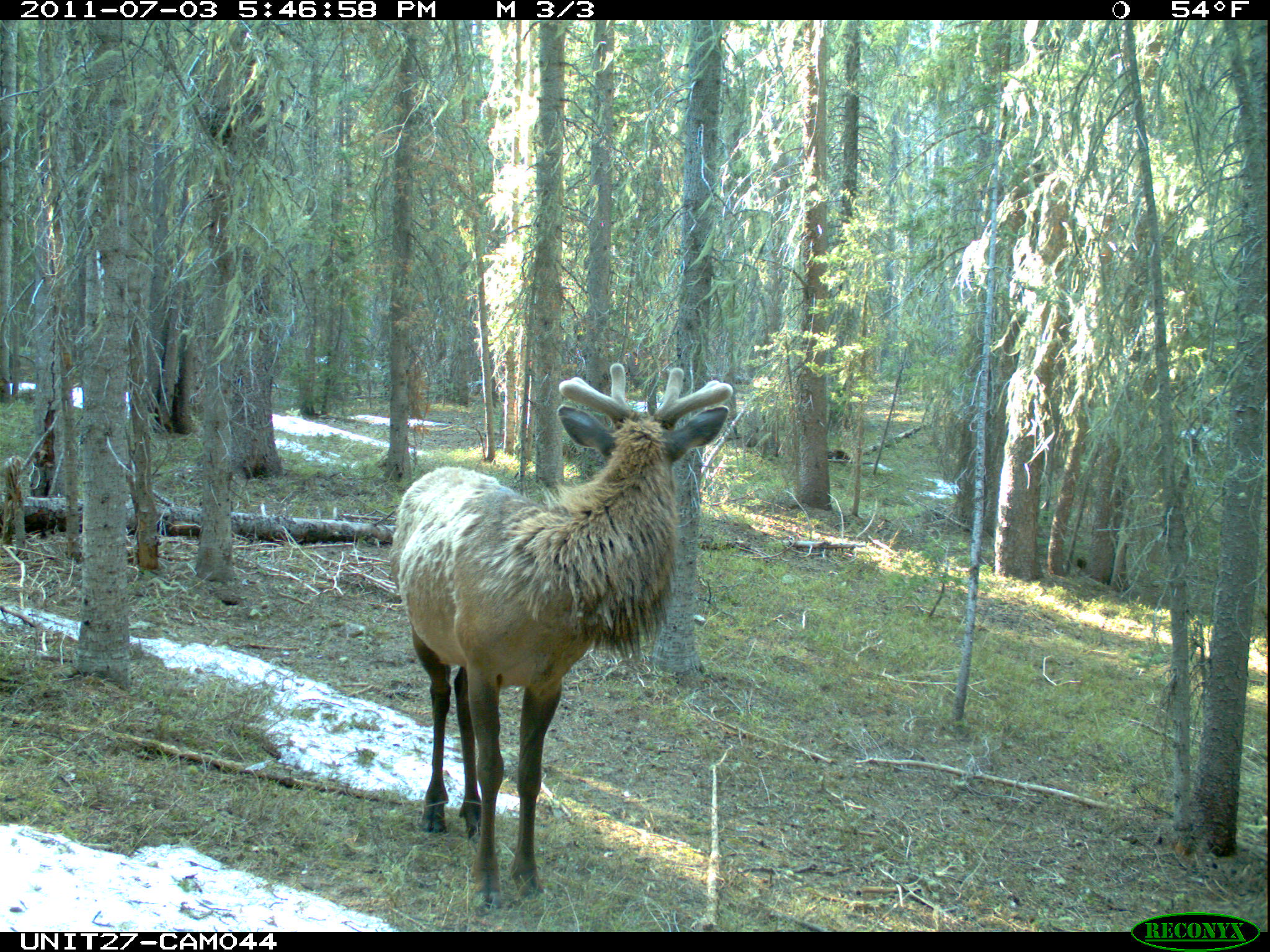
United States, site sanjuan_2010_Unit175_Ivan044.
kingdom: Animalia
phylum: Chordata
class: Mammalia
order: Artiodactyla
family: Cervidae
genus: Cervus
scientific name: Cervus elaphus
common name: red deer